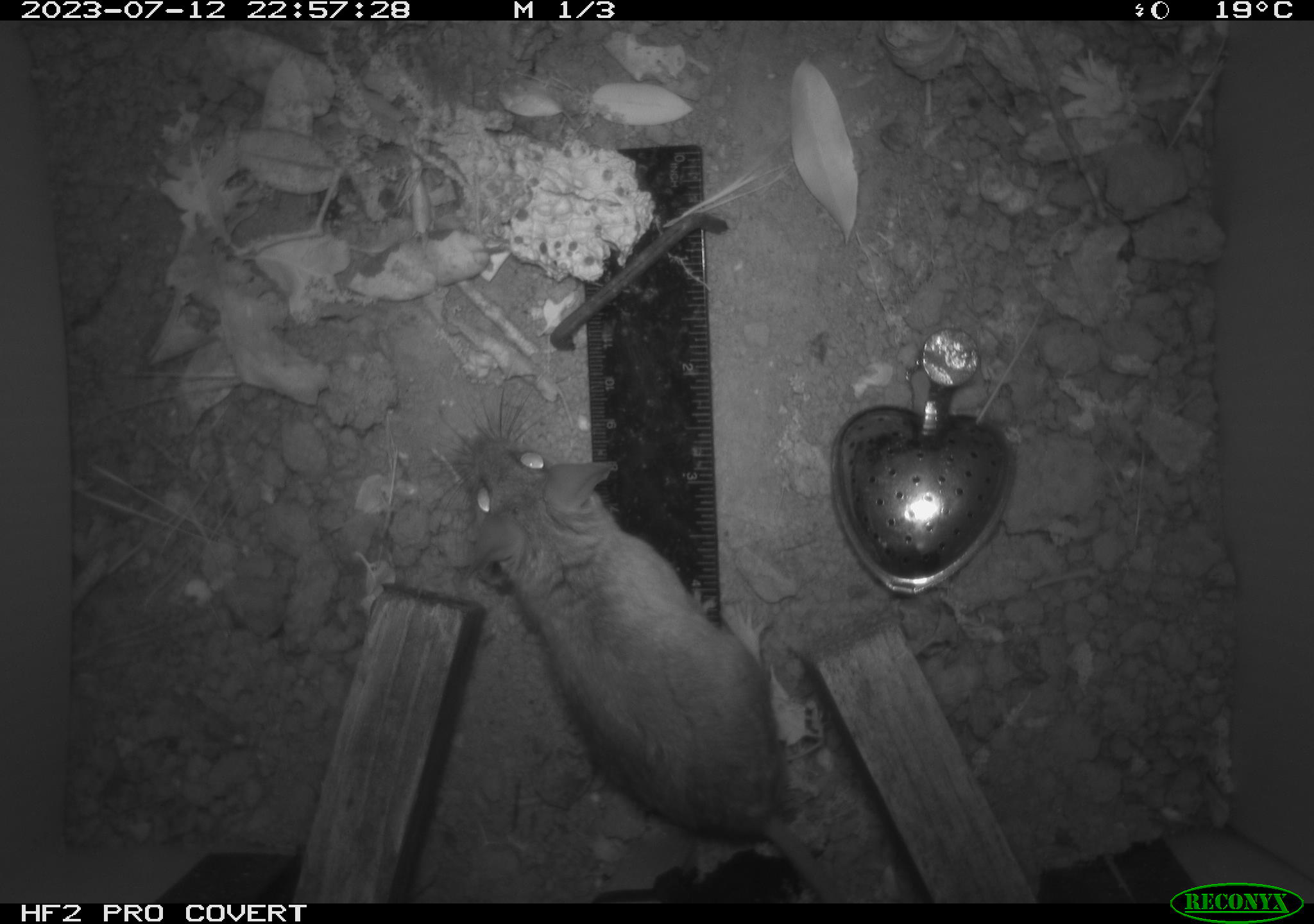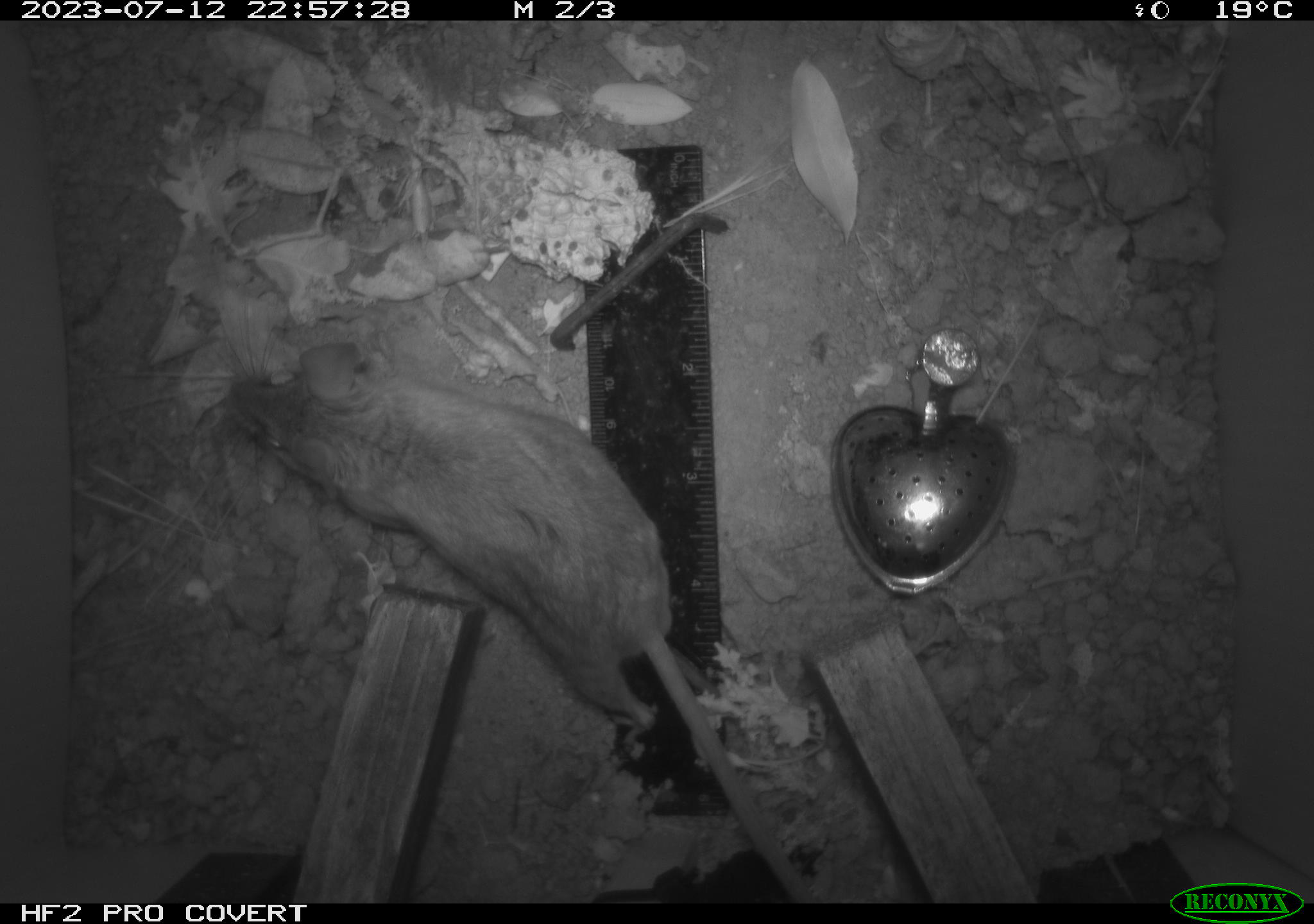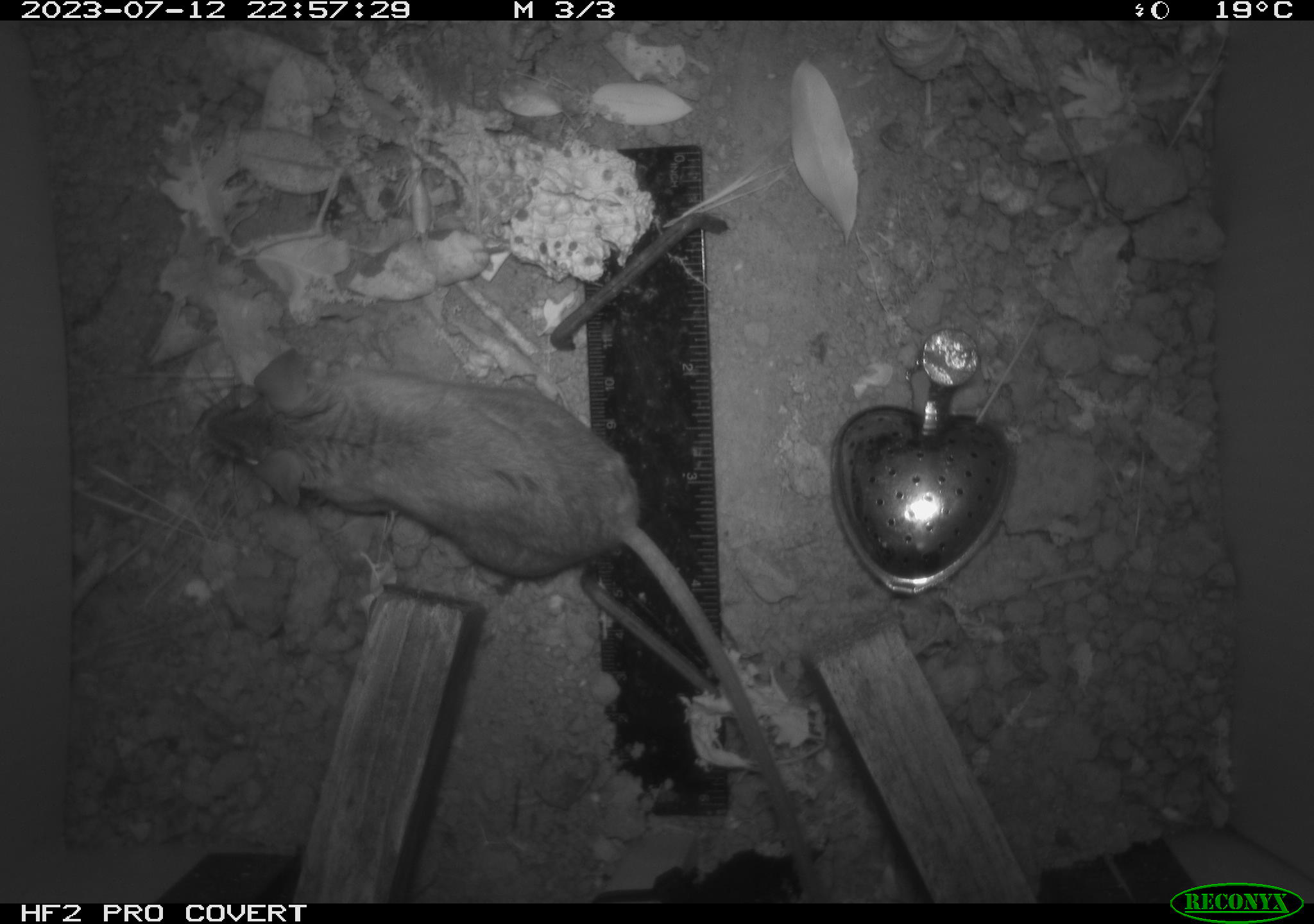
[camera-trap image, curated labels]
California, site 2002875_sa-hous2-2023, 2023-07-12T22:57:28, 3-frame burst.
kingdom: Animalia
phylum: Chordata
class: Mammalia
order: Rodentia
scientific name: Rodentia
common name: mouse species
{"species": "mouse species (Rodentia)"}